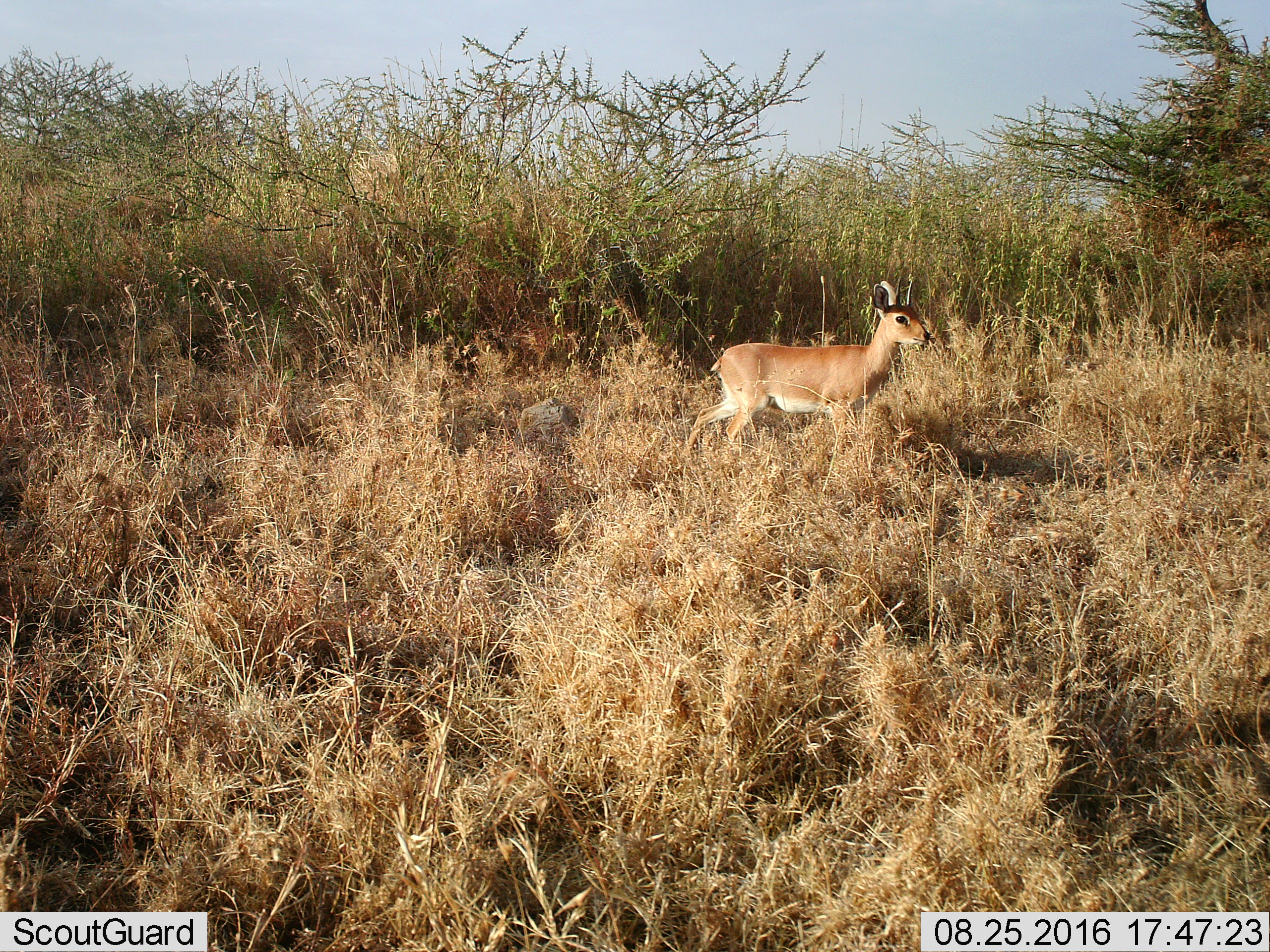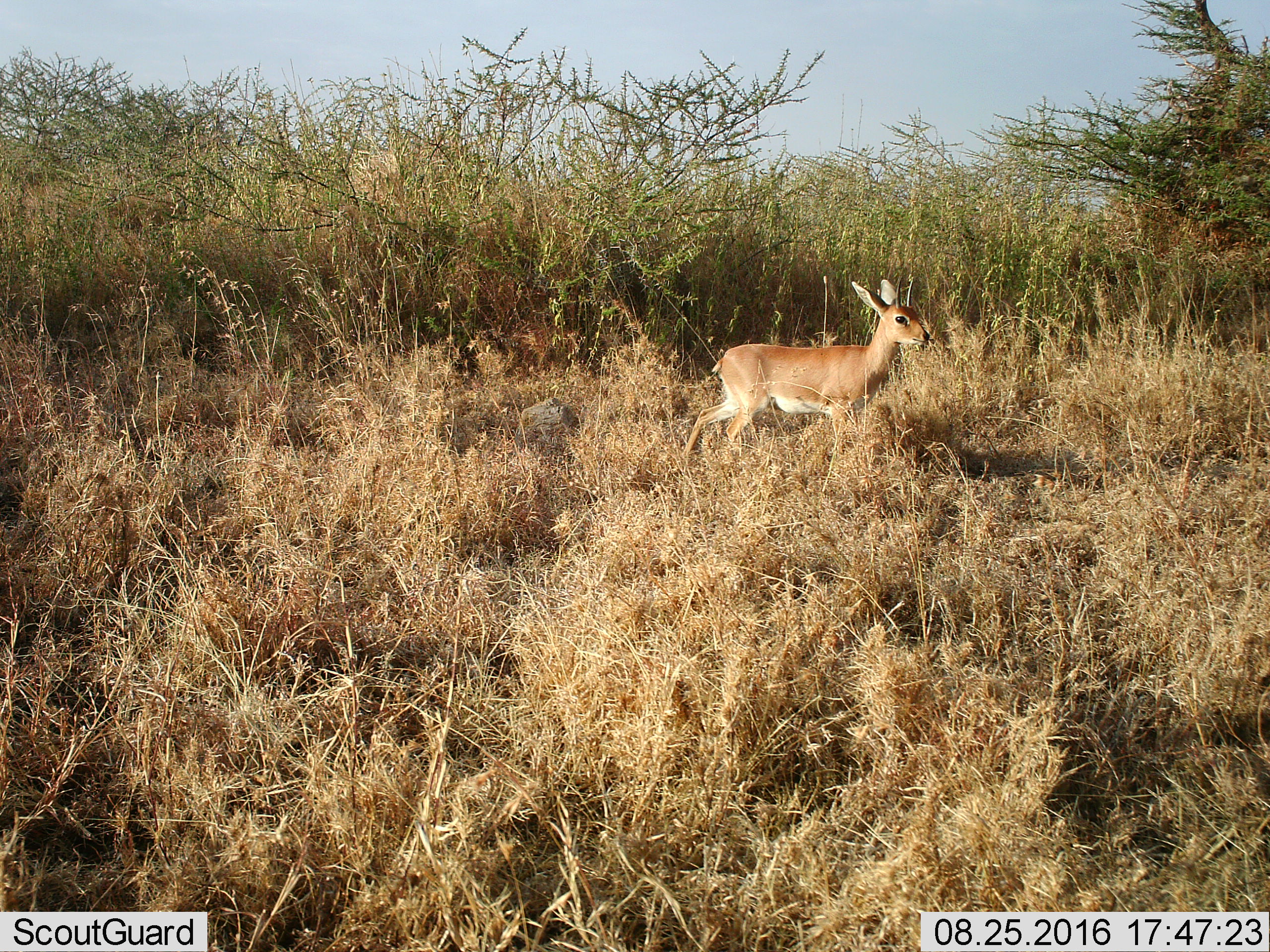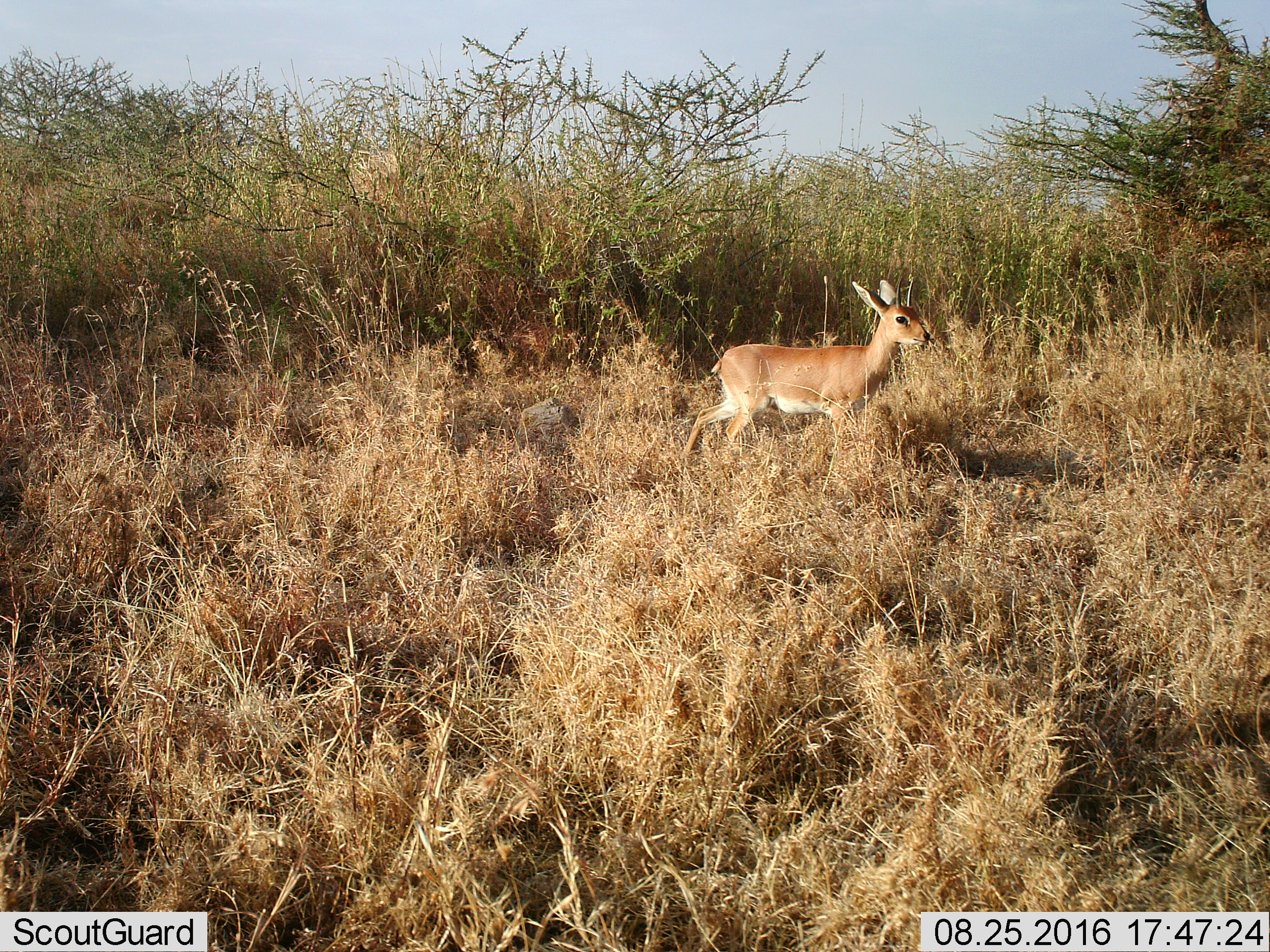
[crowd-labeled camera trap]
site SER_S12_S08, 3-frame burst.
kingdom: Animalia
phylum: Chordata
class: Mammalia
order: Artiodactyla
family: Bovidae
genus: Raphicerus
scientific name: Raphicerus campestris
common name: steenbok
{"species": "steenbok (Raphicerus campestris)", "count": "1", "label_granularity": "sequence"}